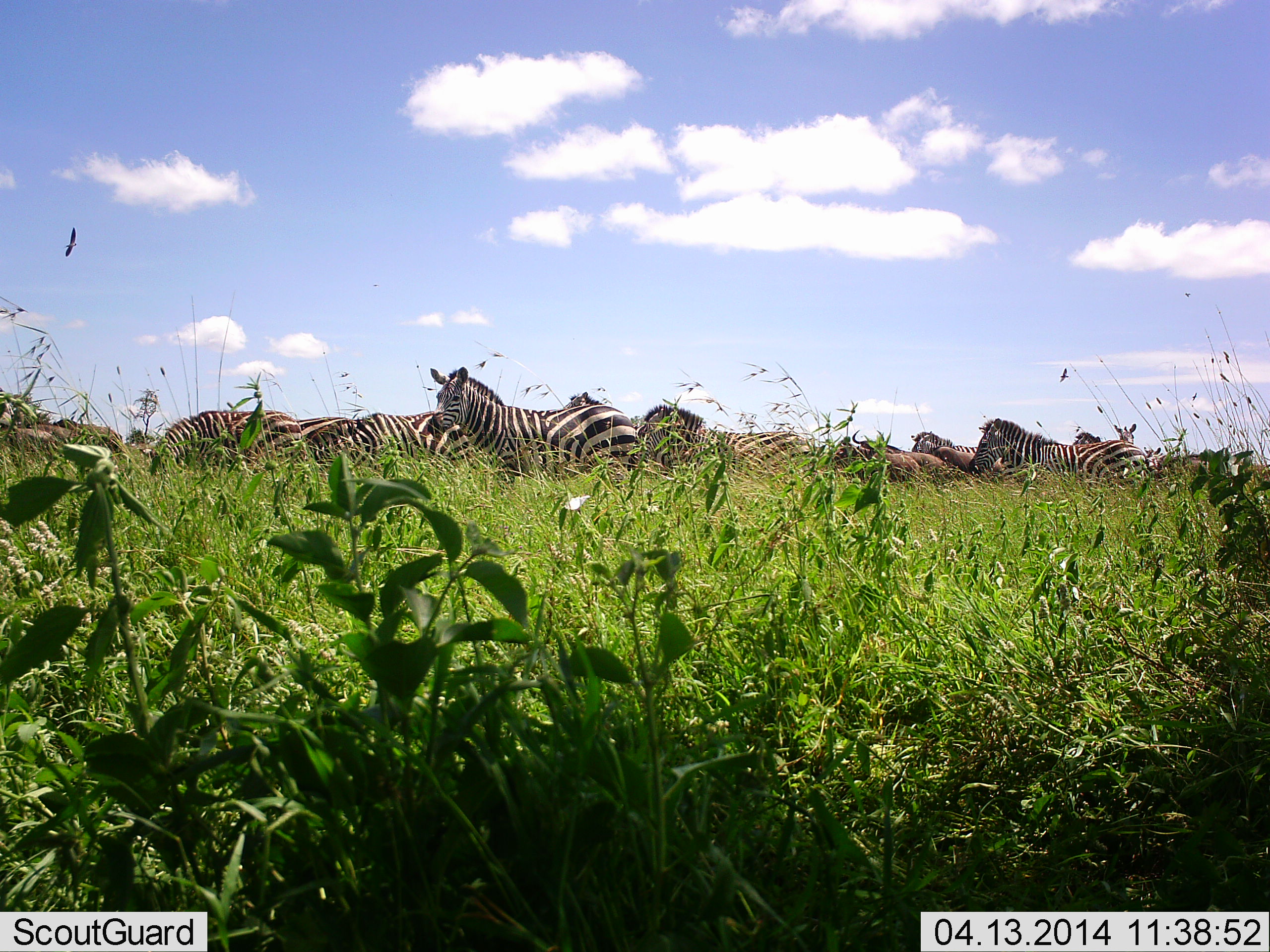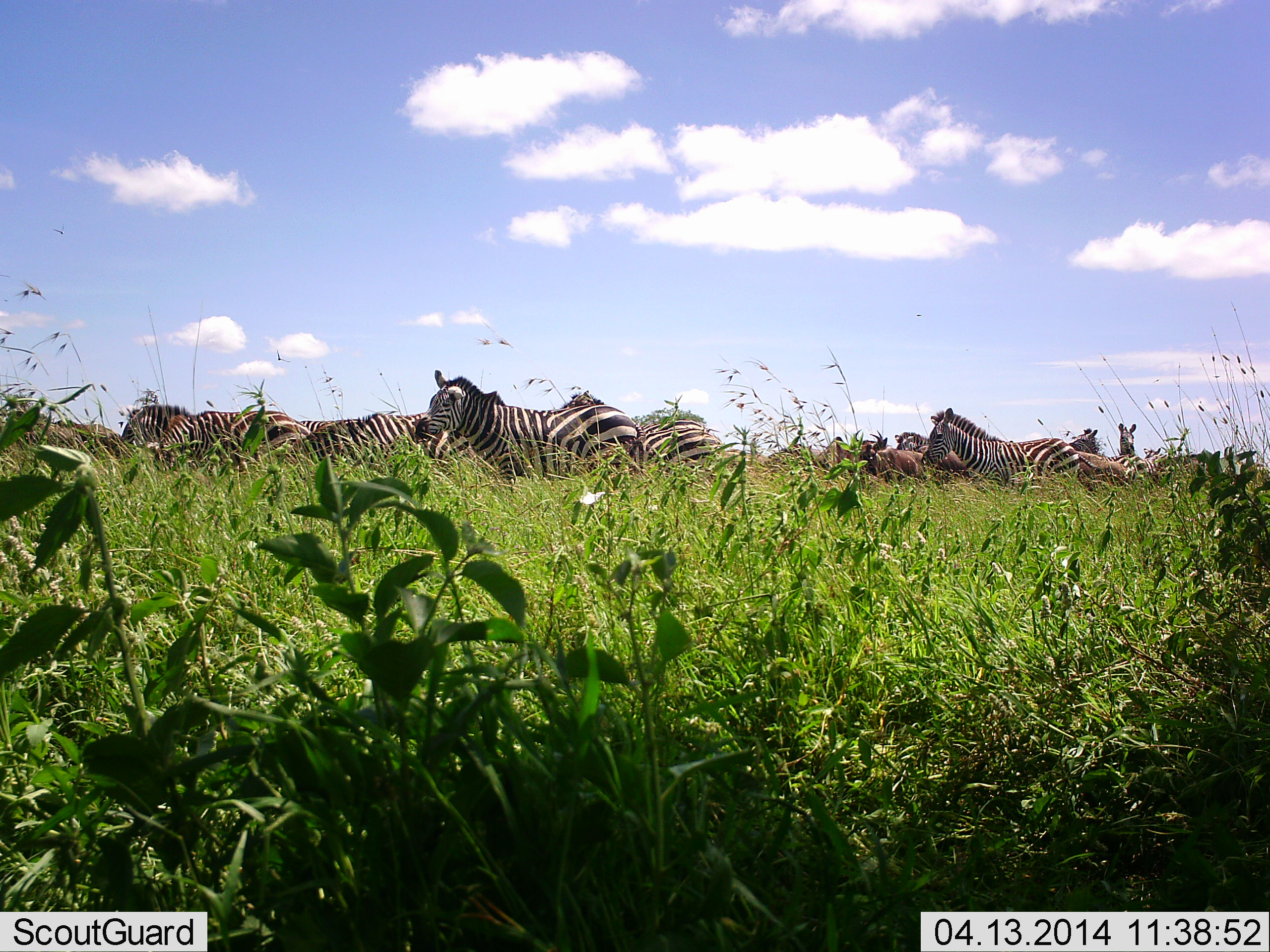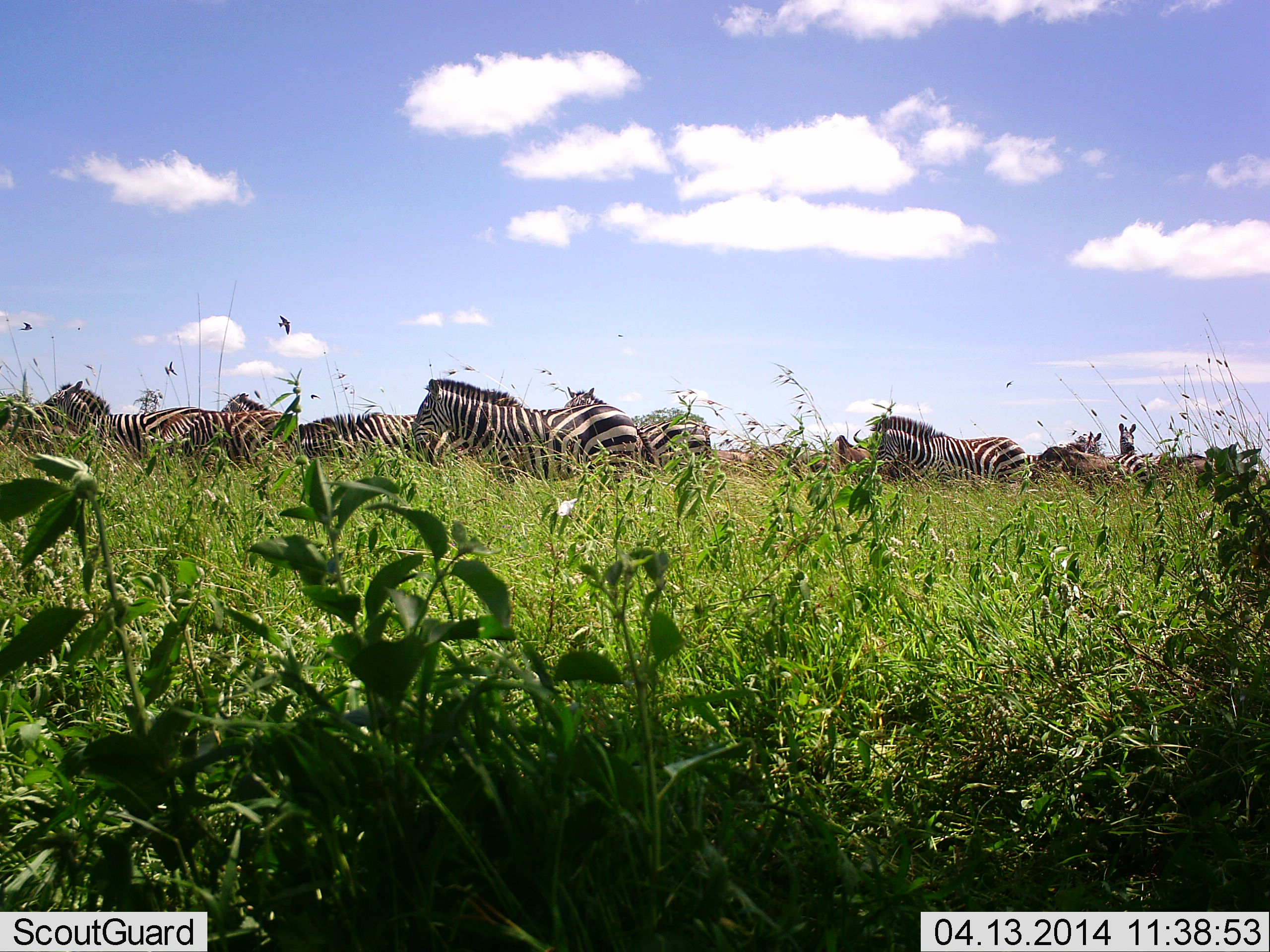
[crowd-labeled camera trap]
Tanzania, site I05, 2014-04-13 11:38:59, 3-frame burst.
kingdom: Animalia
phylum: Chordata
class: Mammalia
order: Perissodactyla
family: Equidae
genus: Equus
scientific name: Equus quagga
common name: plains zebra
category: zebra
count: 11-50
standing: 54%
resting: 0%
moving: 54%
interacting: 0%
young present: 0%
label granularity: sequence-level